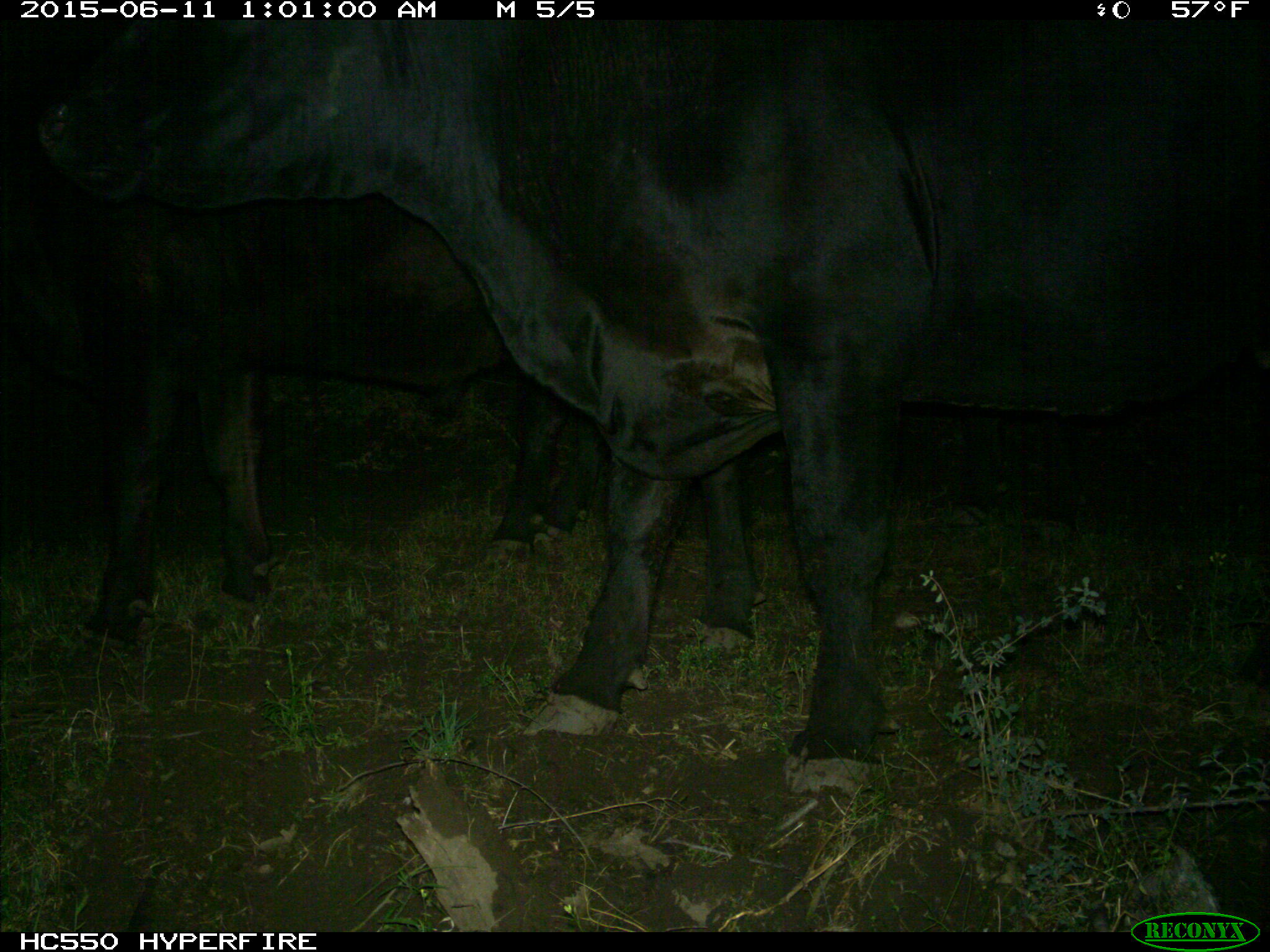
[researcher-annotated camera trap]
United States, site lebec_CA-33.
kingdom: Animalia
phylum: Chordata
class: Mammalia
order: Artiodactyla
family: Bovidae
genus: Bos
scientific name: Bos taurus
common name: domestic cow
Bos taurus (domestic cow).